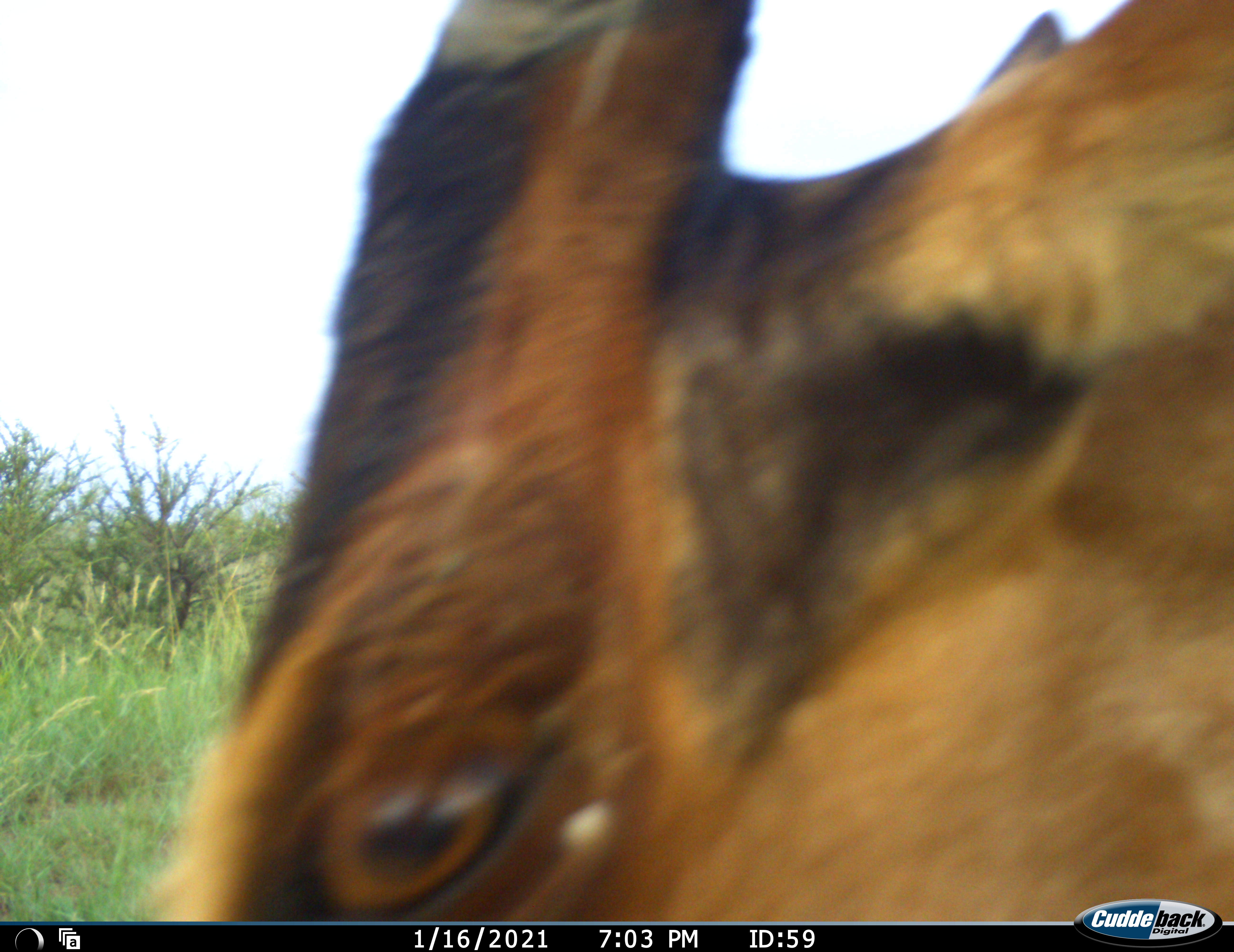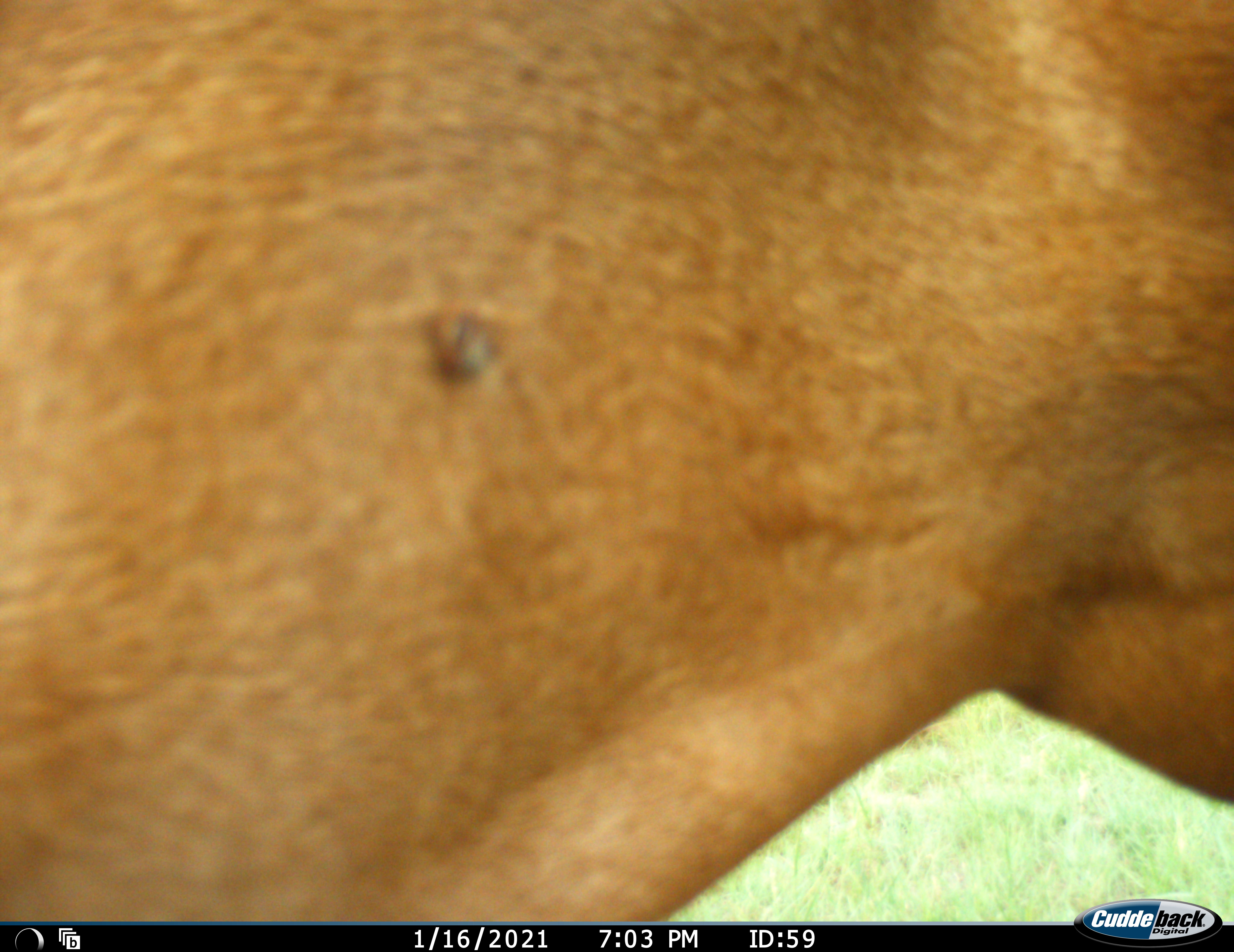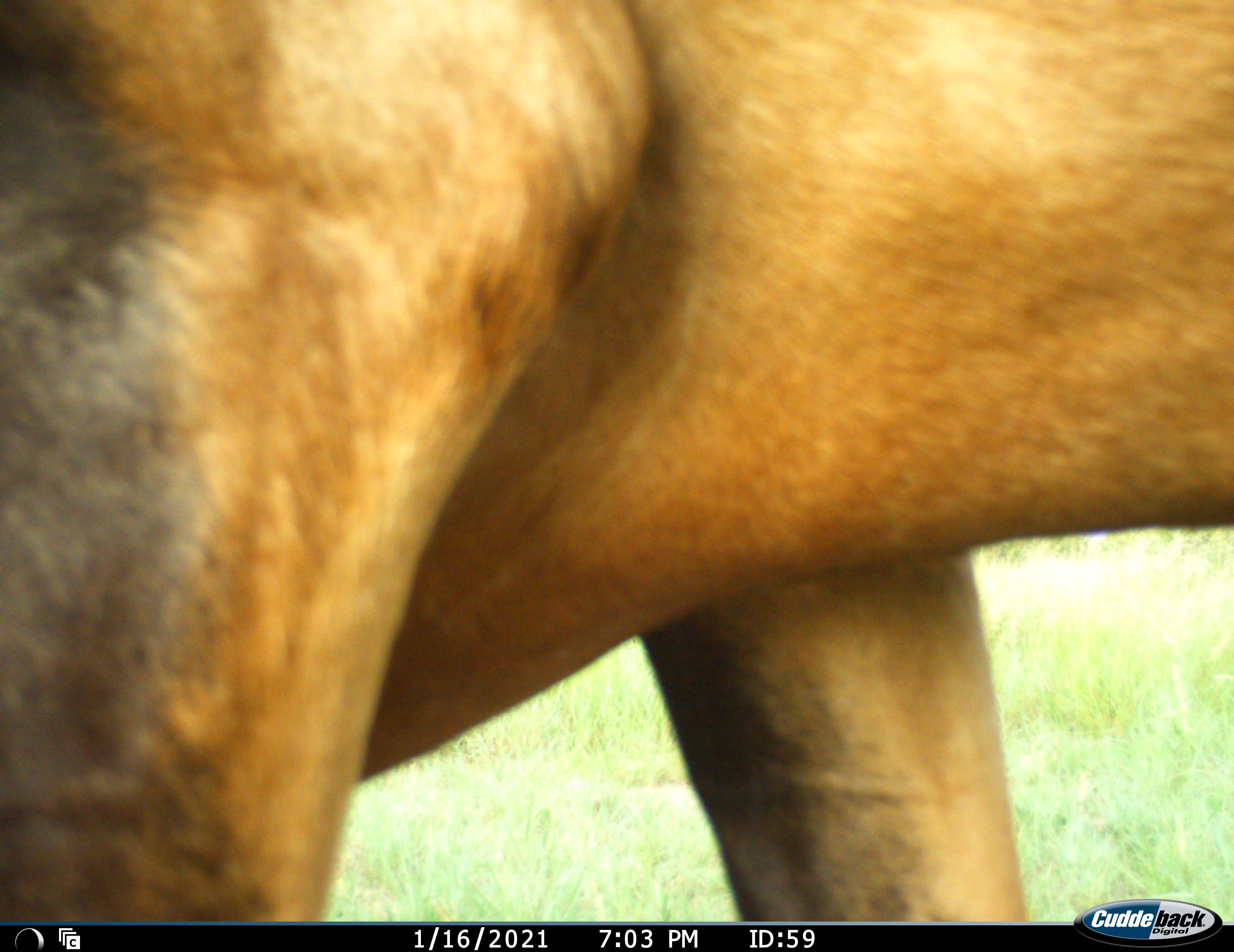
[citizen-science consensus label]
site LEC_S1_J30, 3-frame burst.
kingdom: Animalia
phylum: Chordata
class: Mammalia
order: Artiodactyla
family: Bovidae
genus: Alcelaphus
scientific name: Alcelaphus buselaphus caama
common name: red hartebeest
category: hartebeestred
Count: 1.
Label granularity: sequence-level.